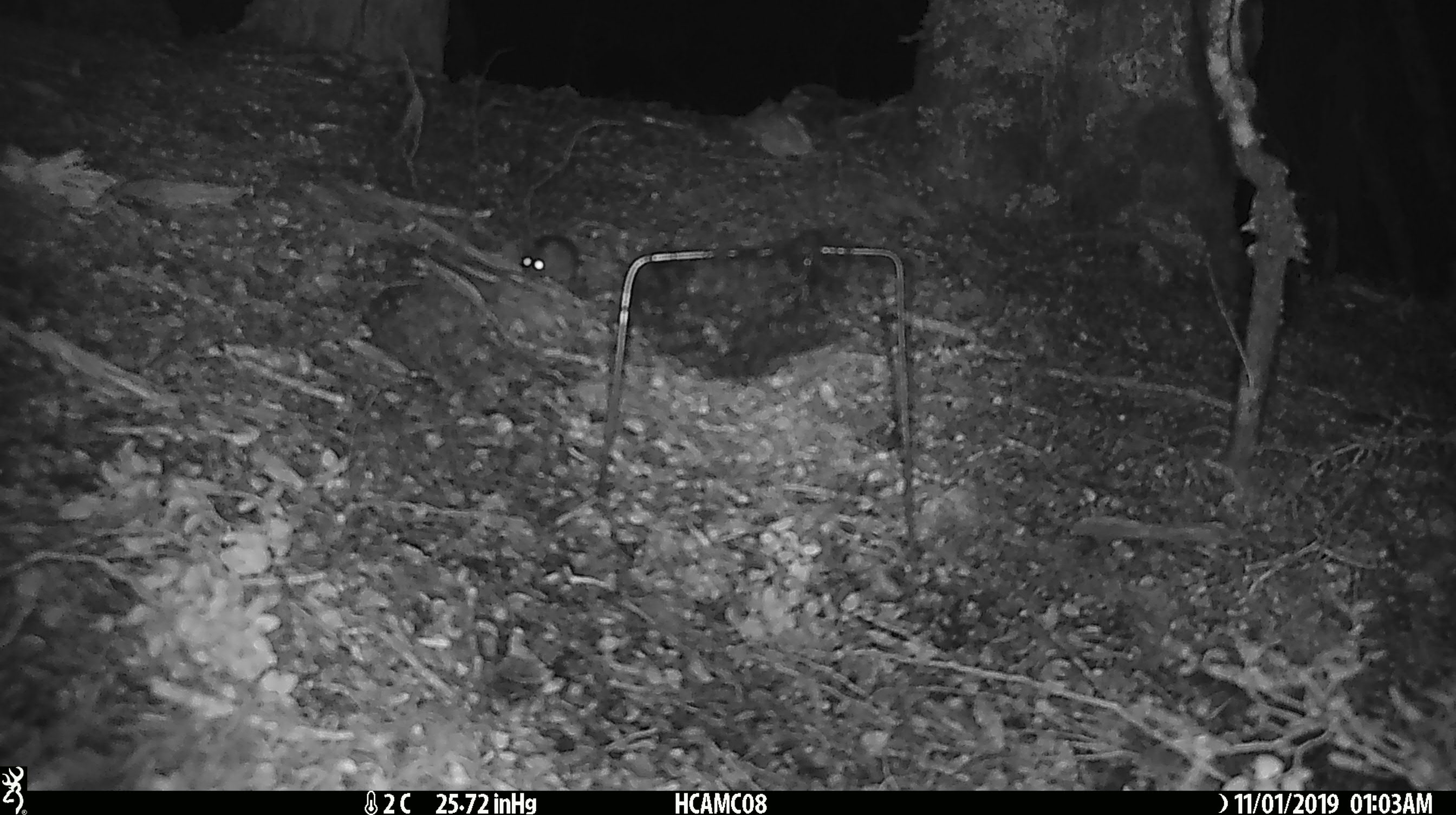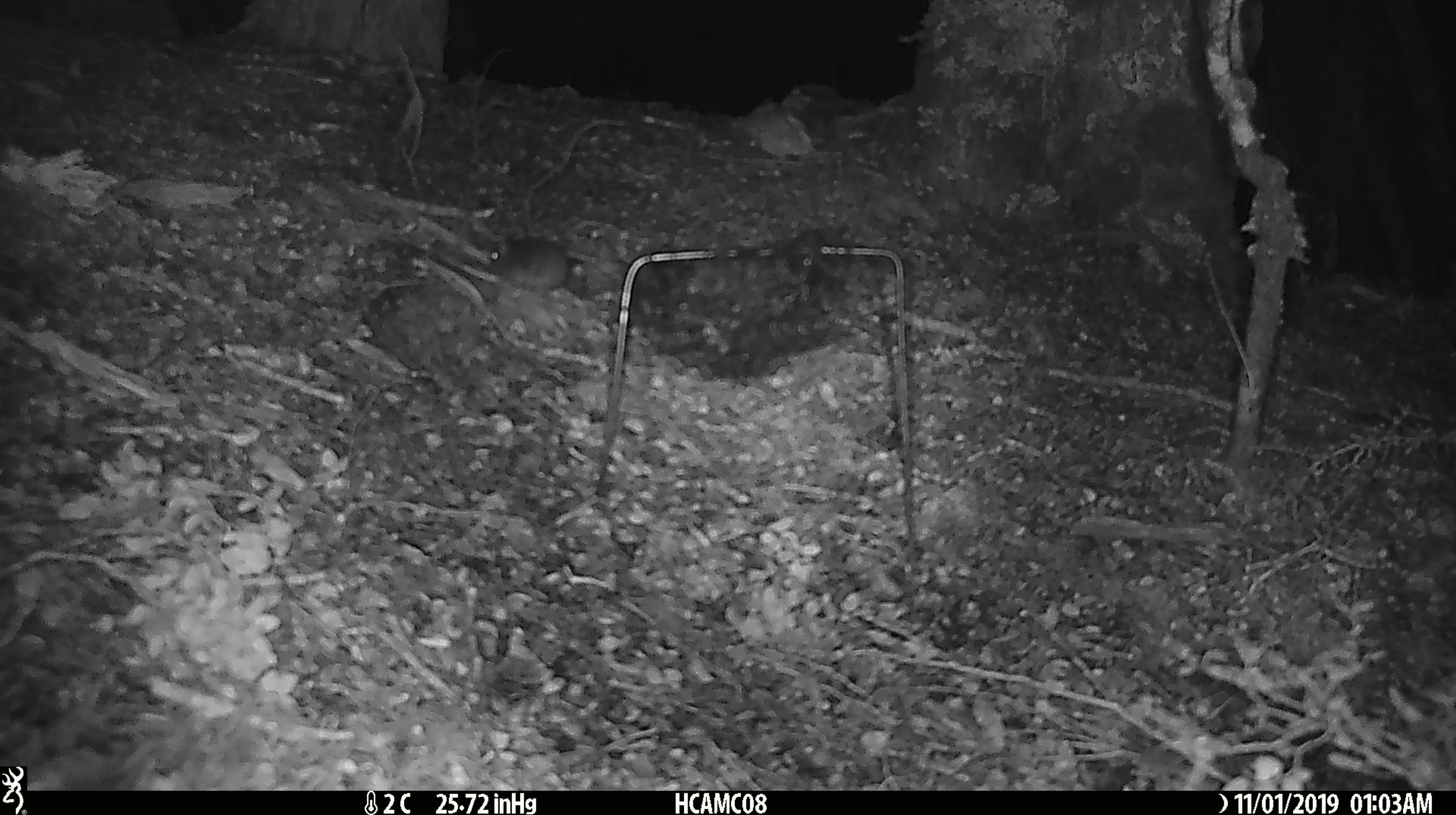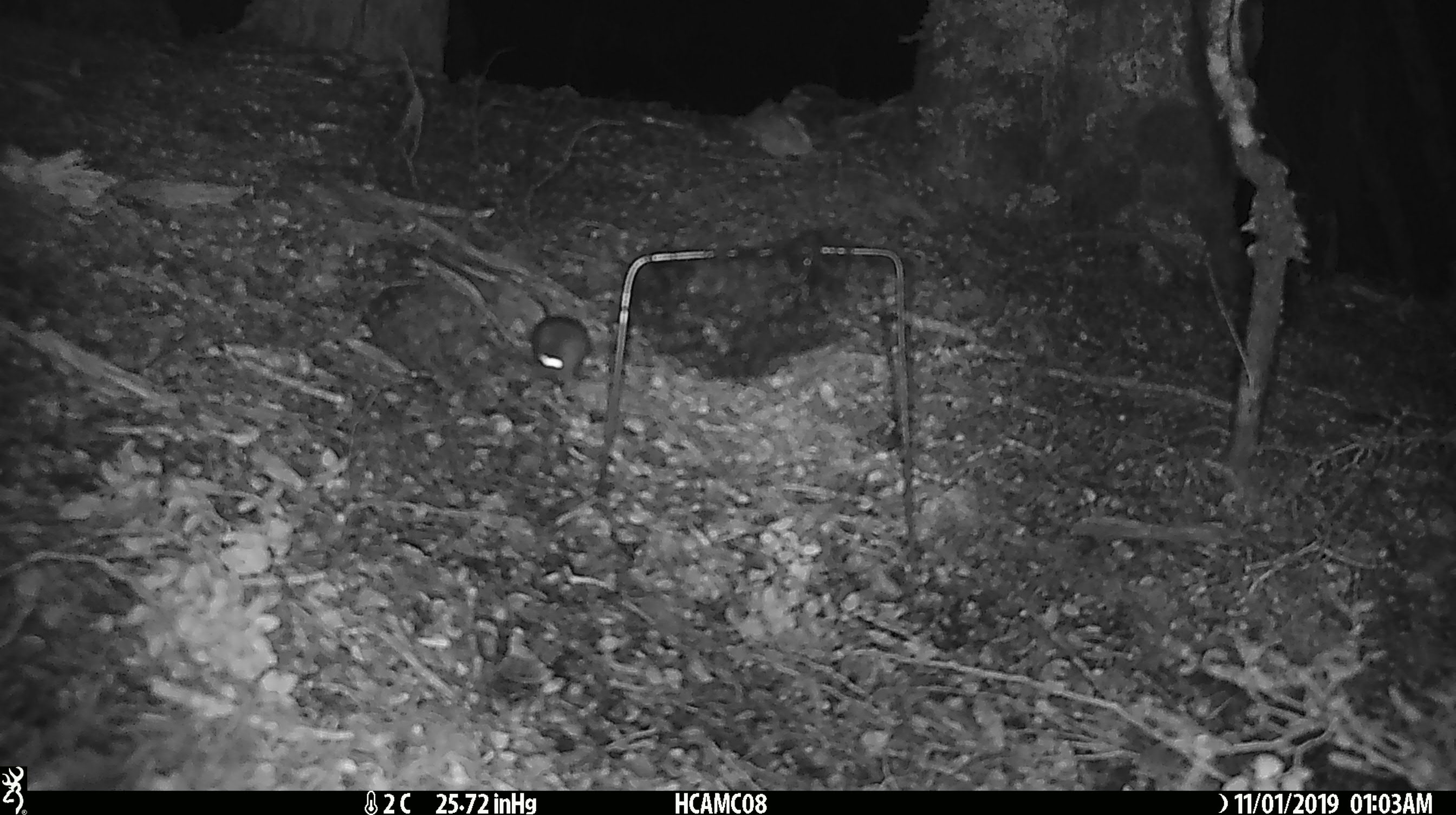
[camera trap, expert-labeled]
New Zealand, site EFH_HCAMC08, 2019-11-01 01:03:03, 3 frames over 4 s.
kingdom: Animalia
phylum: Chordata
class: Mammalia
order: Rodentia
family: Muridae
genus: Mus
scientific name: Mus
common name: mouse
Mouse (Mus).